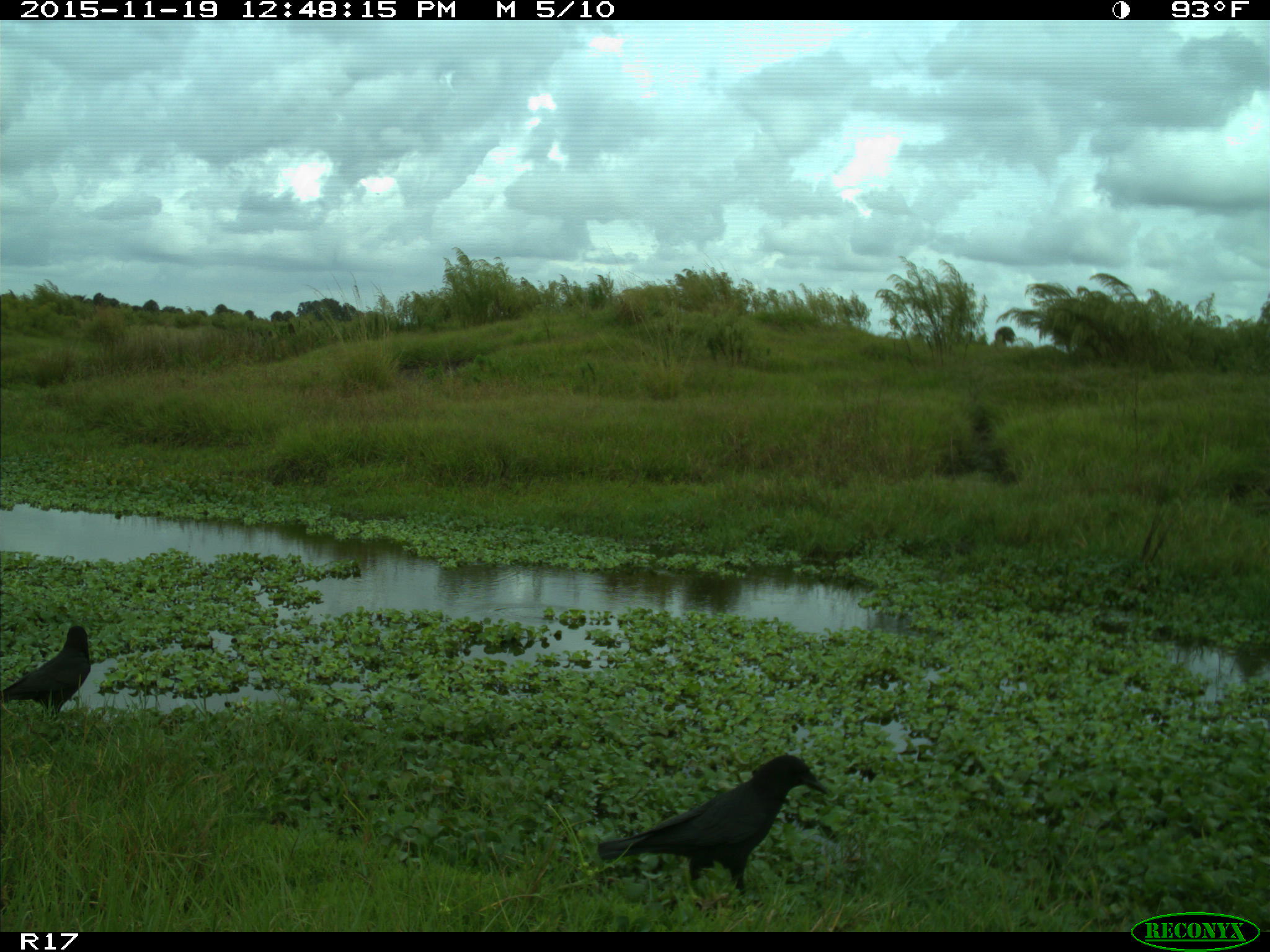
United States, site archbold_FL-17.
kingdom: Animalia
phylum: Chordata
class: Aves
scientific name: Aves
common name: birds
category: unidentified bird